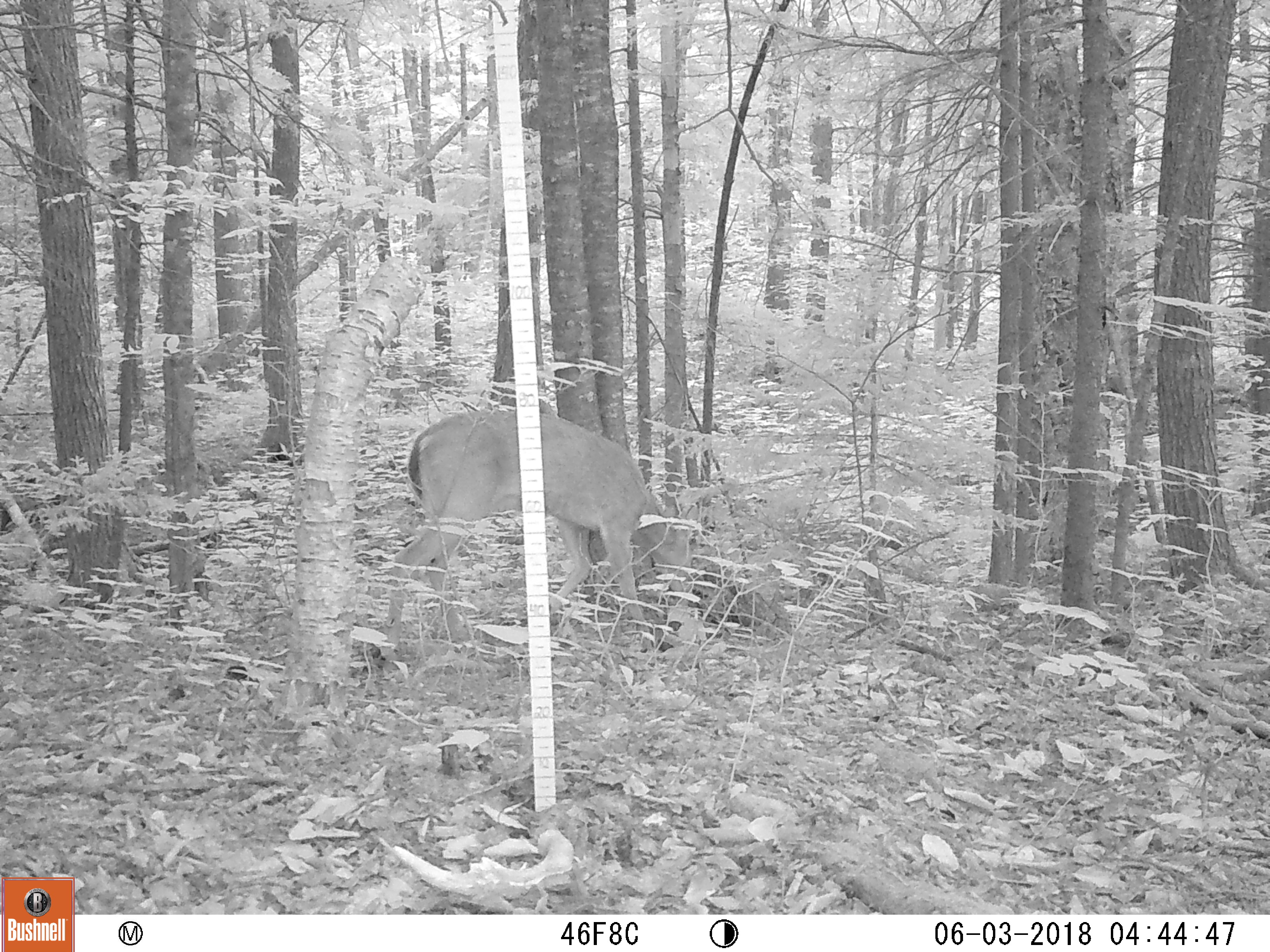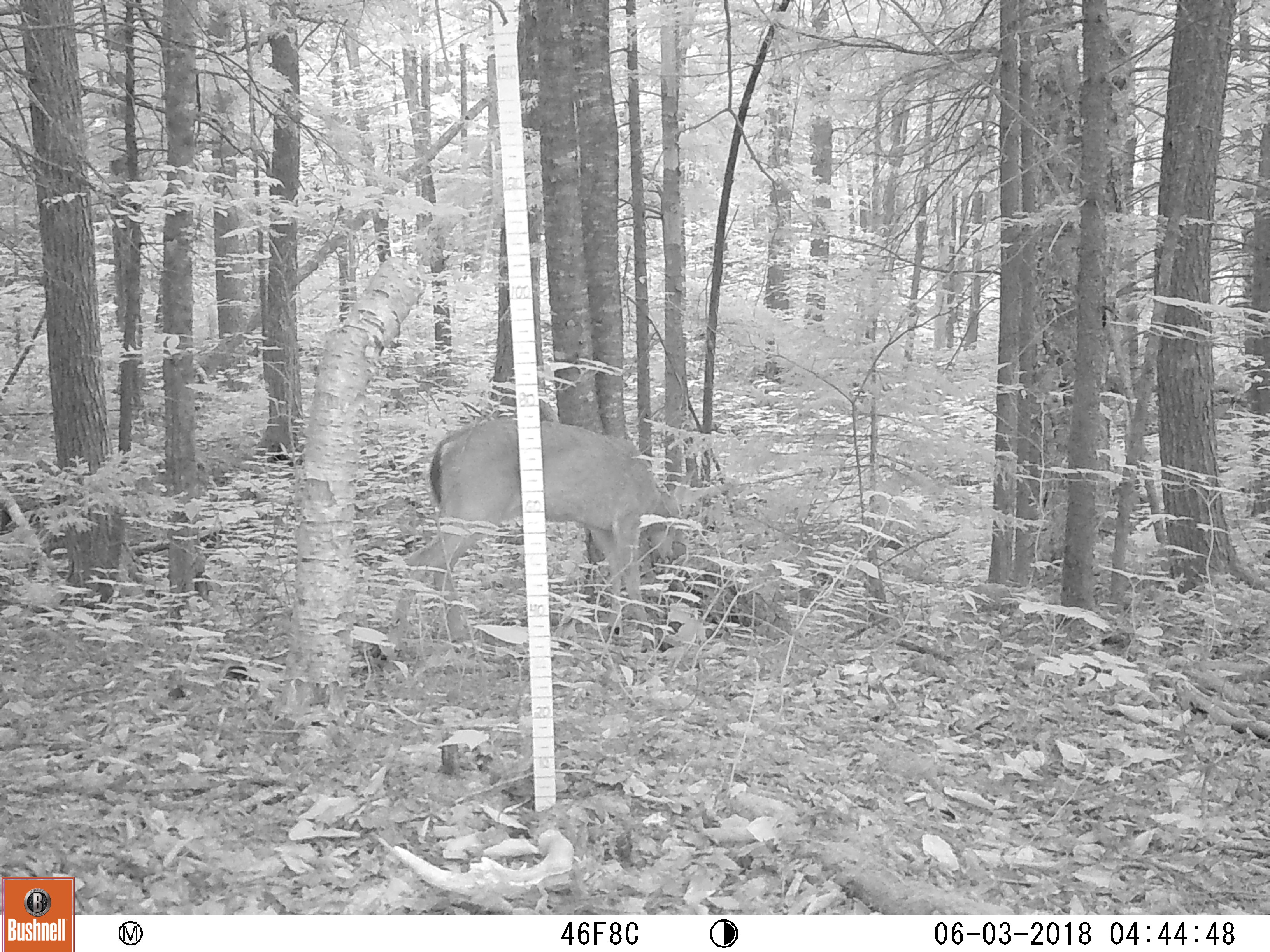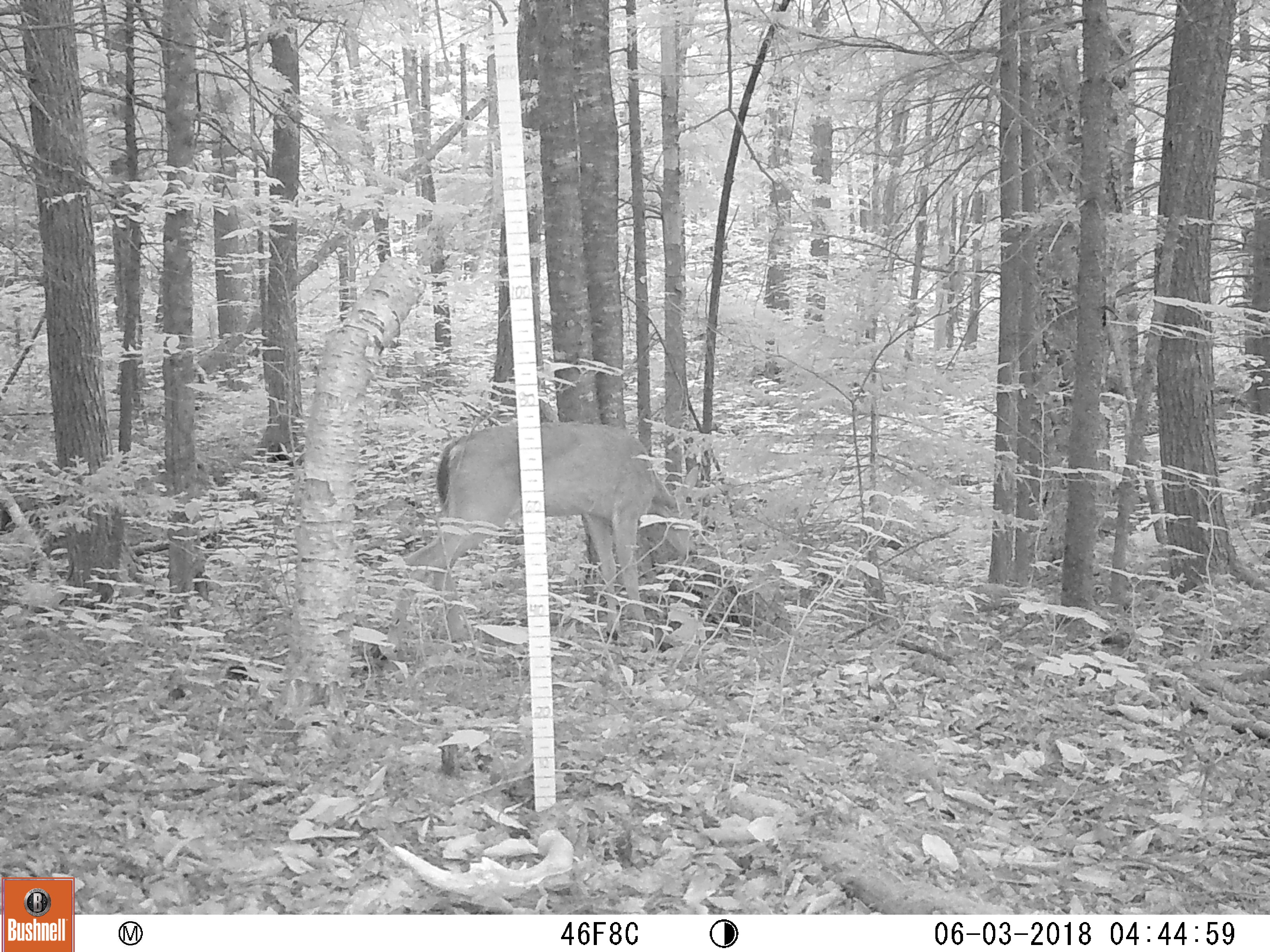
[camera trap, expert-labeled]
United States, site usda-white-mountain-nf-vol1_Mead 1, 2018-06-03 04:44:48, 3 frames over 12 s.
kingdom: Animalia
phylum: Chordata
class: Mammalia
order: Artiodactyla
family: Cervidae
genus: Odocoileus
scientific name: Odocoileus virginianus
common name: white-tailed deer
White-tailed deer (Odocoileus virginianus).